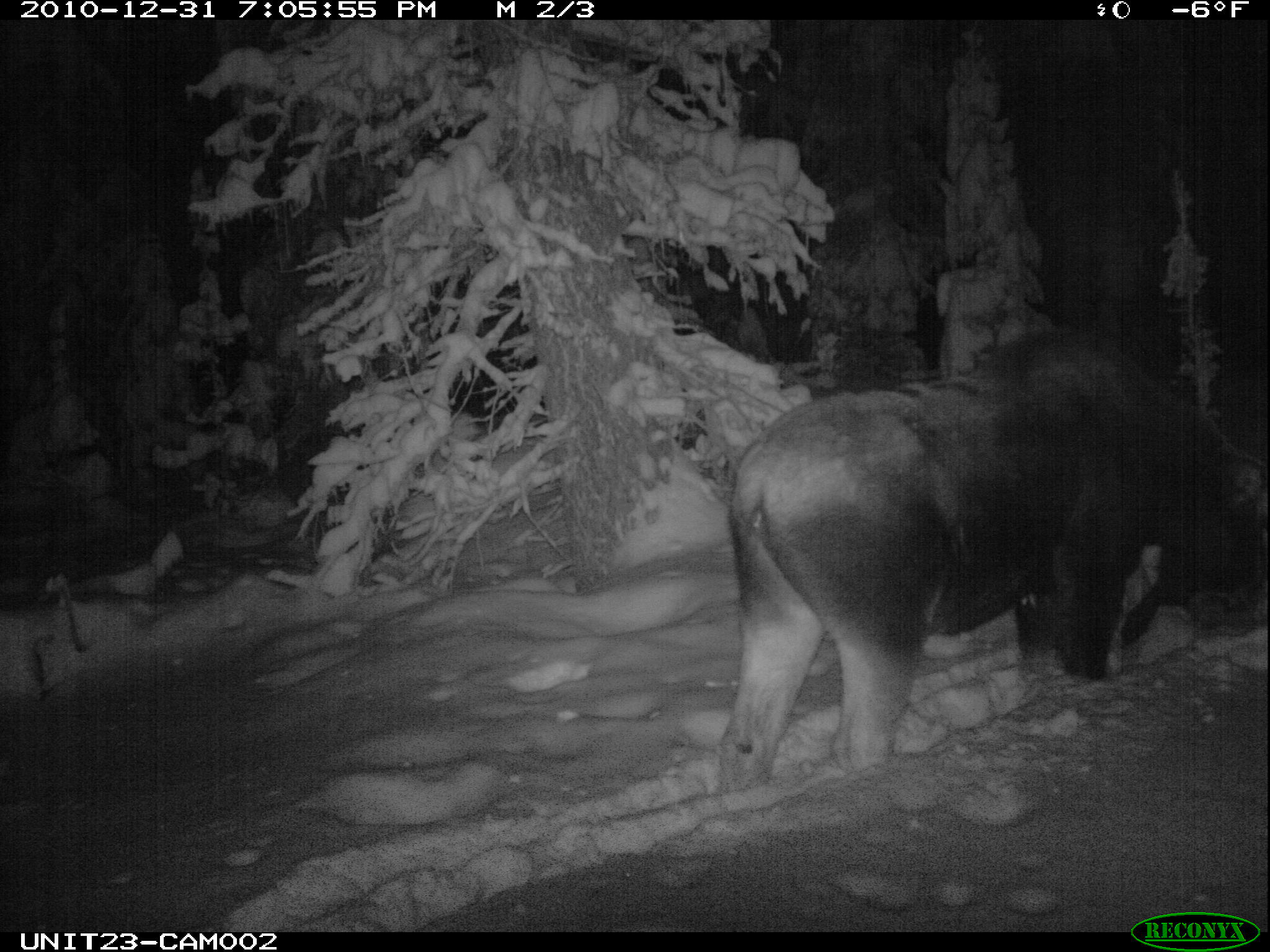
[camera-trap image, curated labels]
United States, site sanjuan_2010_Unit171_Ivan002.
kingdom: Animalia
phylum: Chordata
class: Mammalia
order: Artiodactyla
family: Cervidae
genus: Alces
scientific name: Alces alces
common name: moose